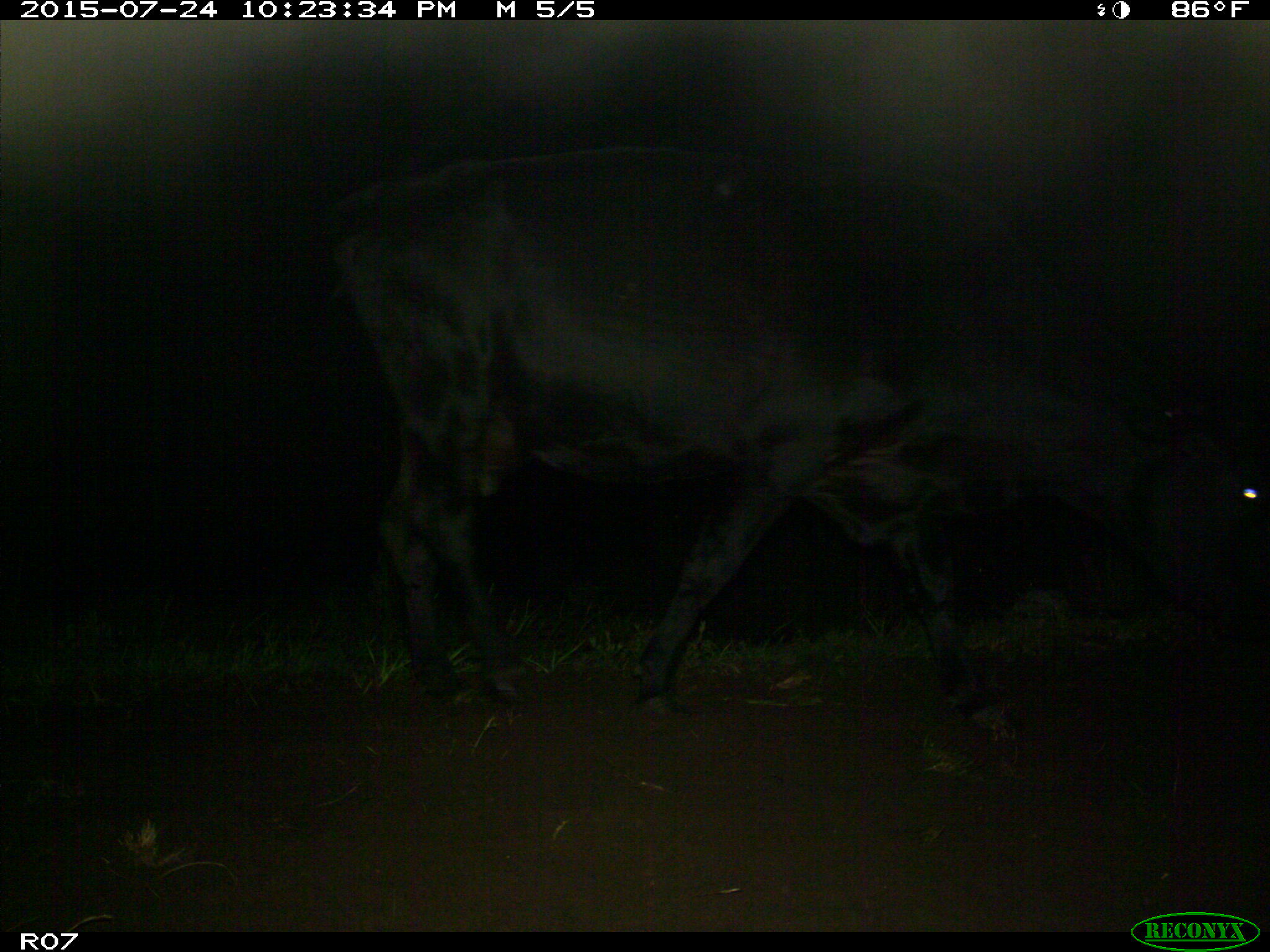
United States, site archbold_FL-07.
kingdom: Animalia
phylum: Chordata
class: Mammalia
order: Artiodactyla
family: Bovidae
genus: Bos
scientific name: Bos taurus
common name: domestic cow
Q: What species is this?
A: Bos taurus (domestic cow).